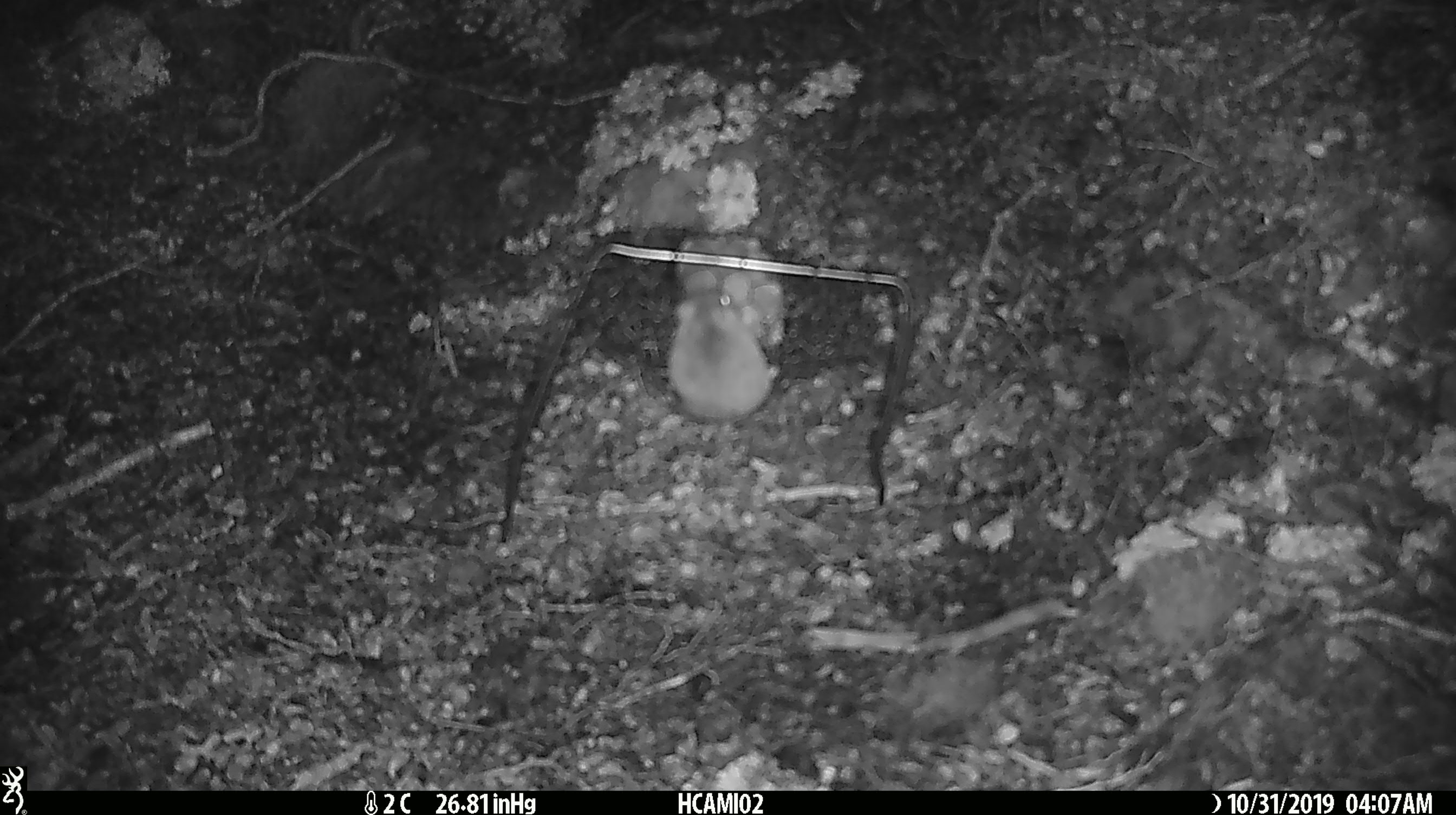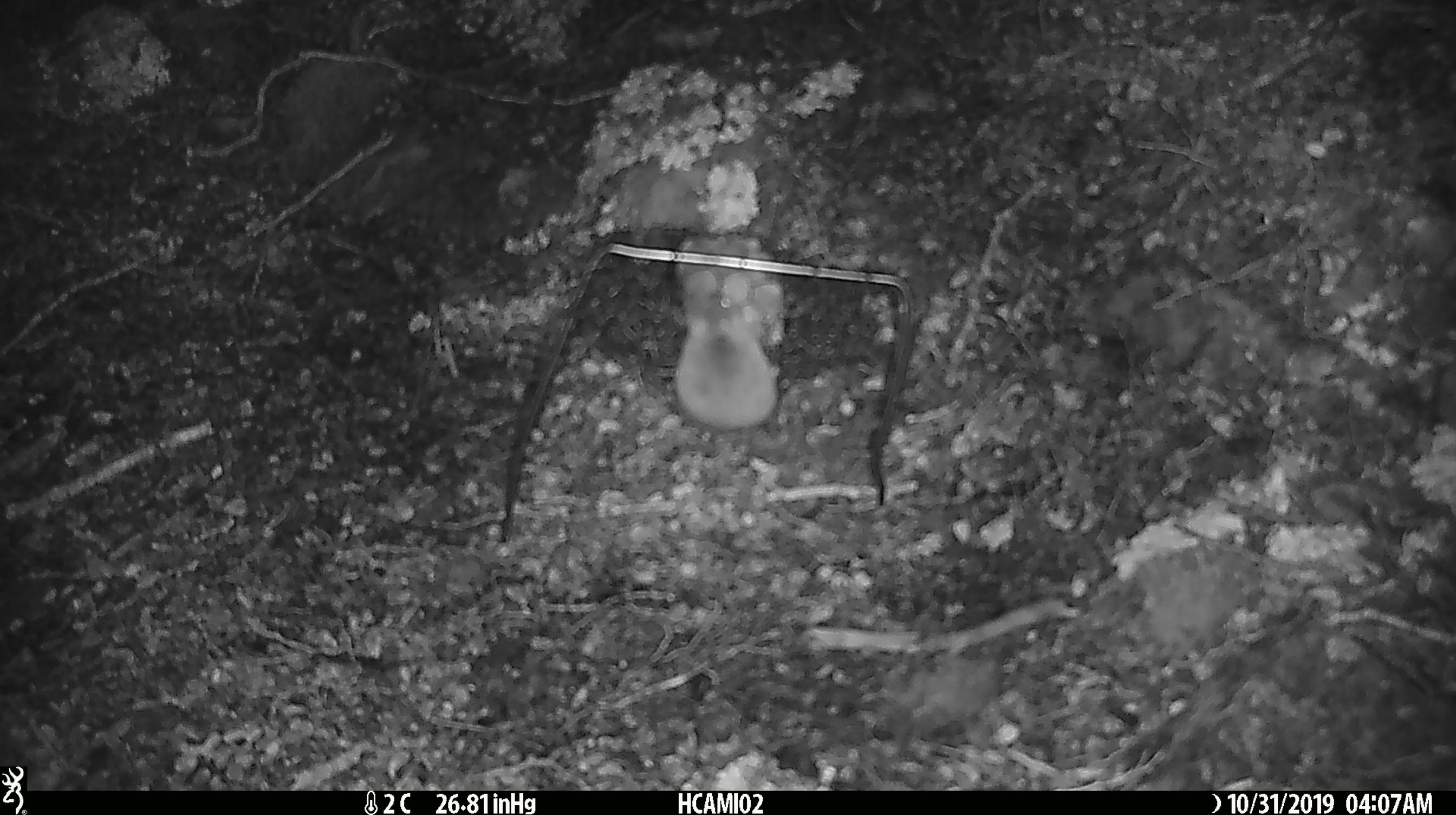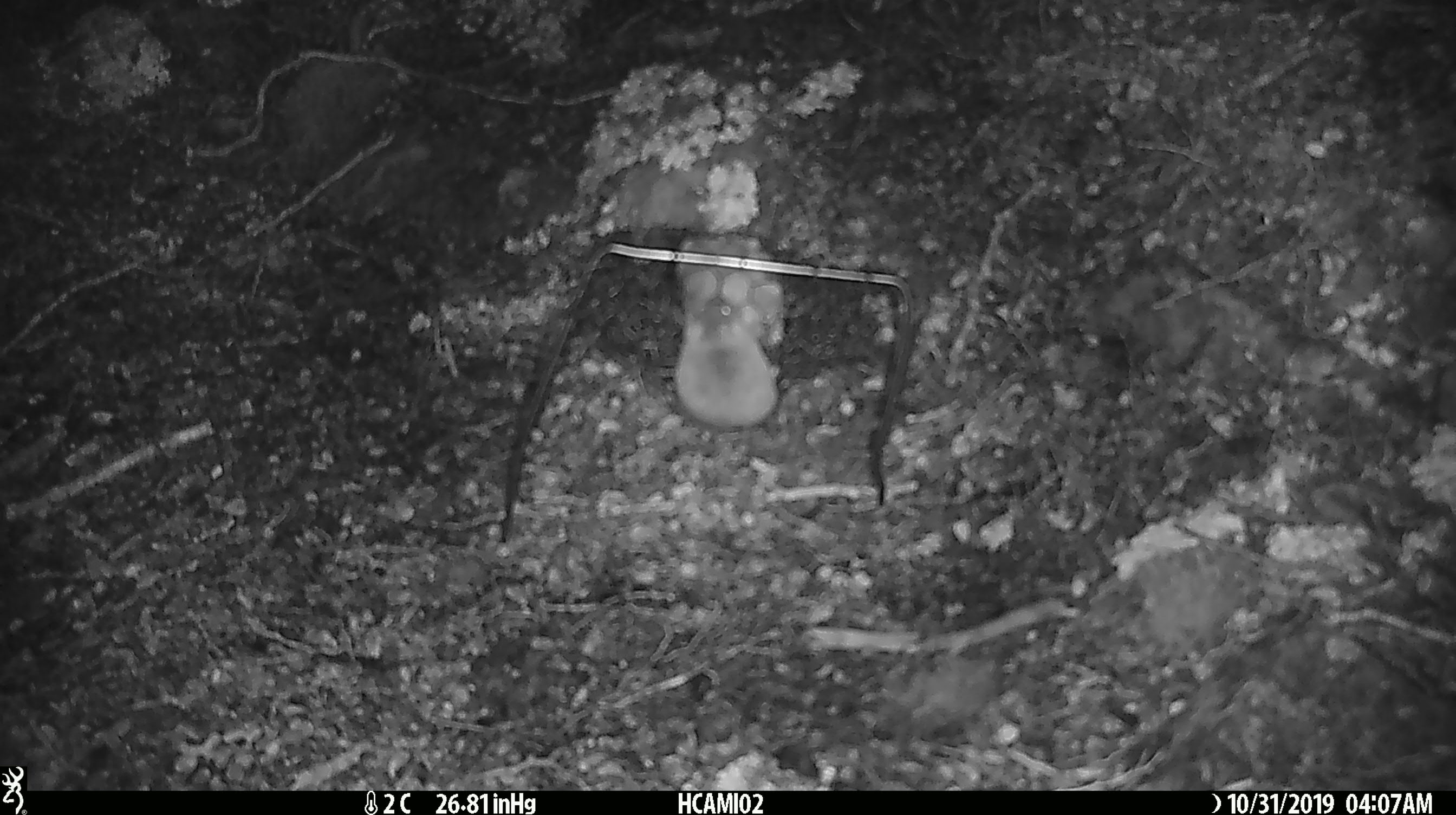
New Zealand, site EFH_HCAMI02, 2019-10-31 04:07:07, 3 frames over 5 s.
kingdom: Animalia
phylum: Chordata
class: Mammalia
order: Rodentia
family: Muridae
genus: Mus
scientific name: Mus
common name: mouse